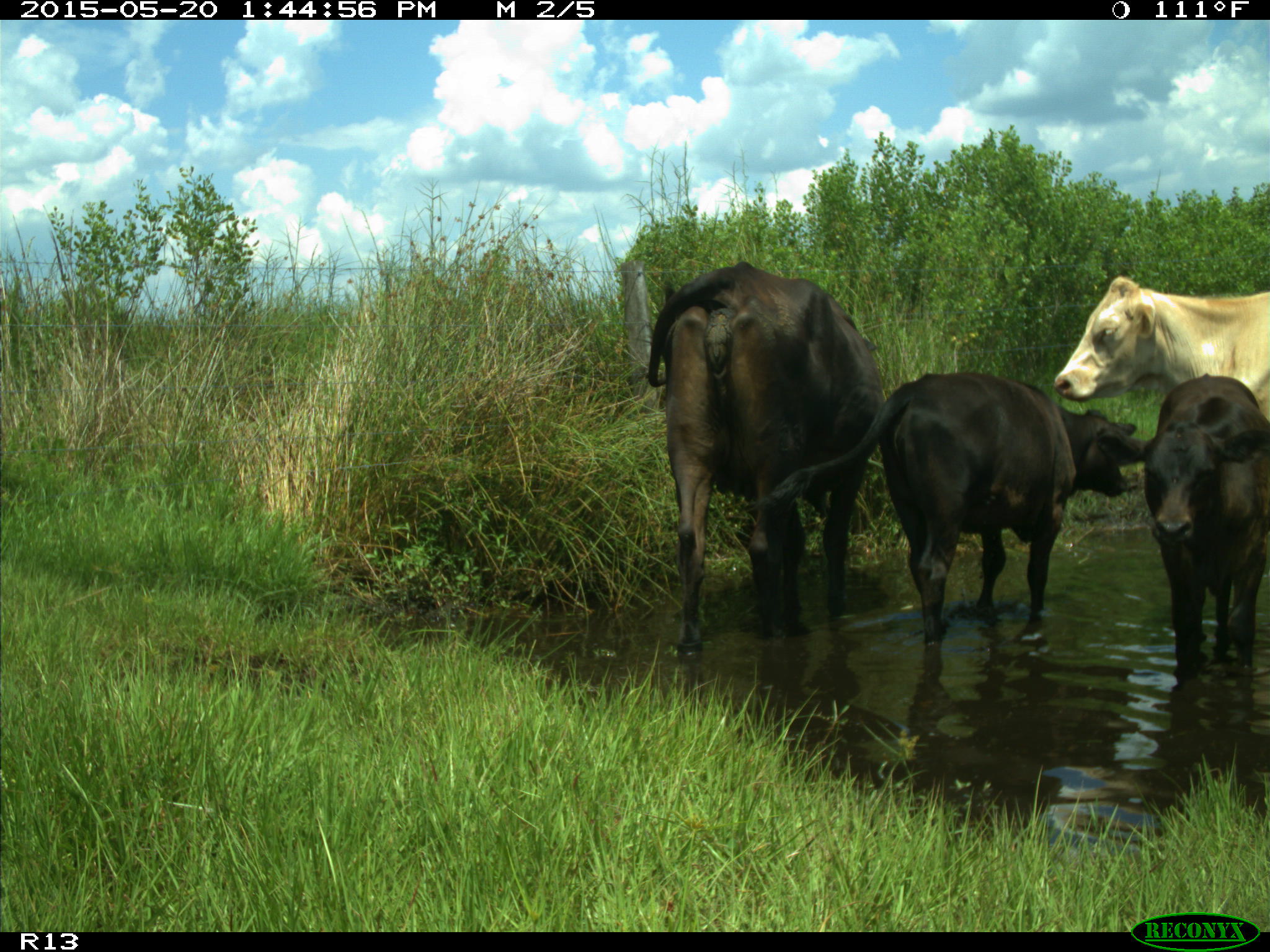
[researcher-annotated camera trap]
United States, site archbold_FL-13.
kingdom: Animalia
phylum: Chordata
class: Mammalia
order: Artiodactyla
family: Bovidae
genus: Bos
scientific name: Bos taurus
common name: domestic cow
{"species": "Bos taurus (domestic cow)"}